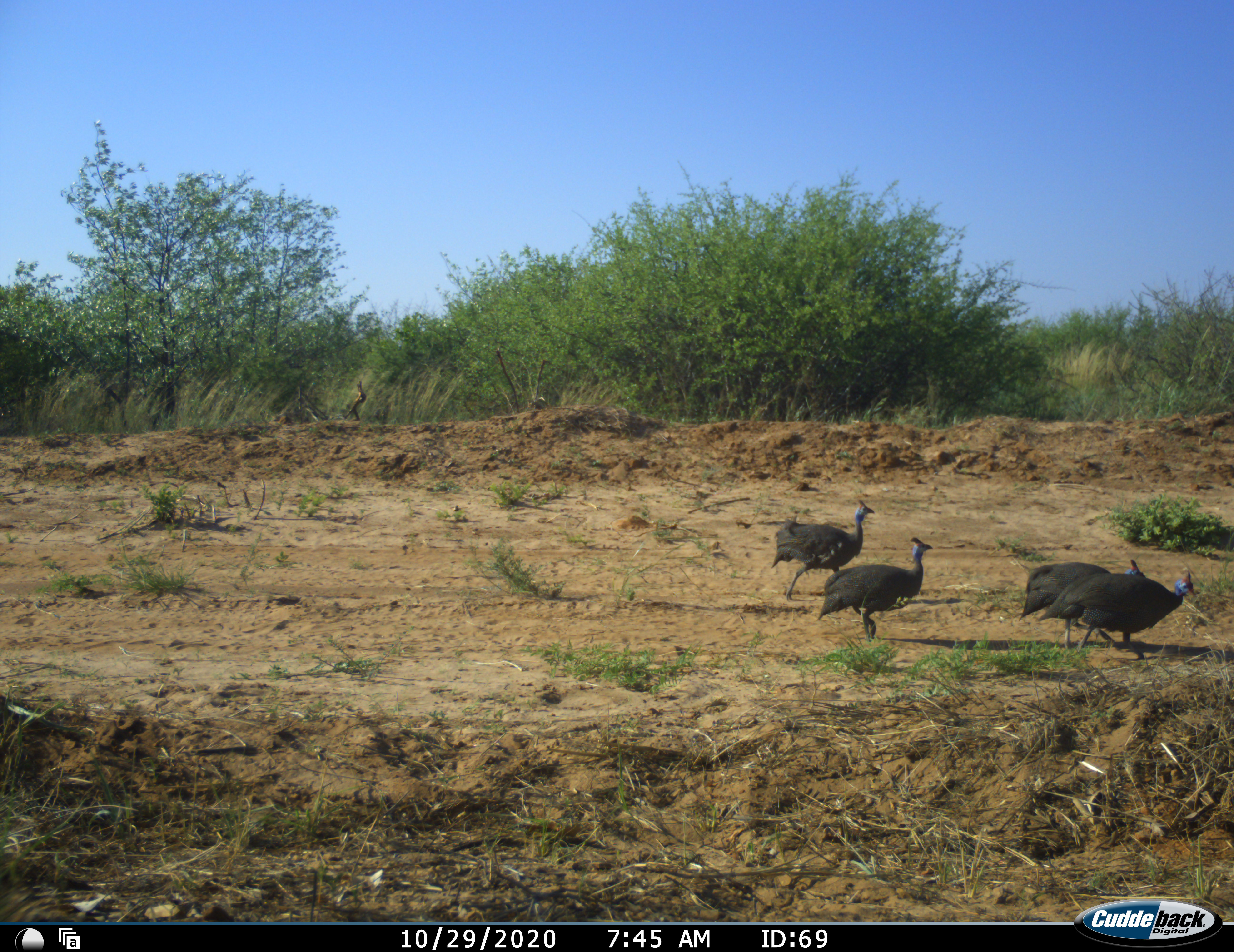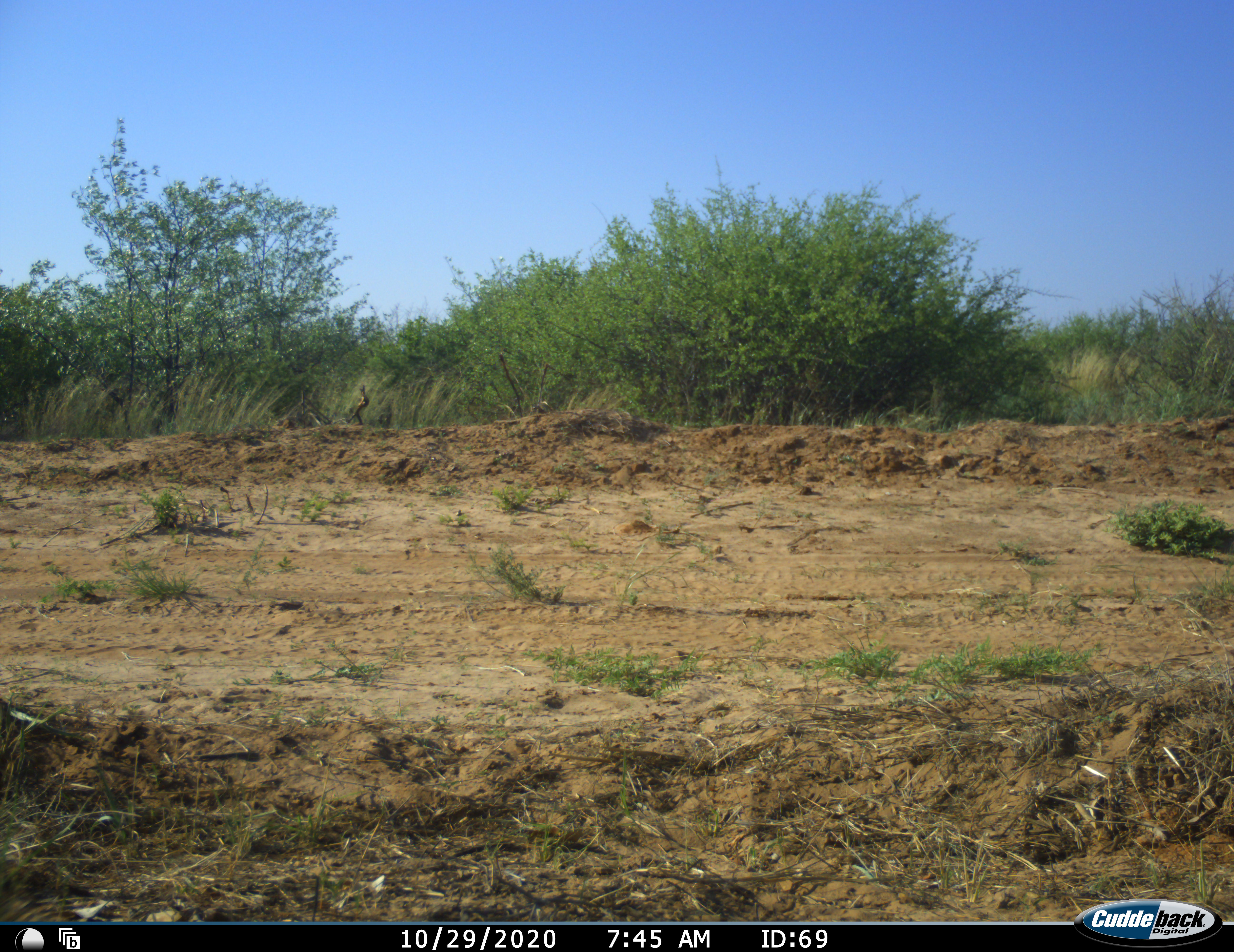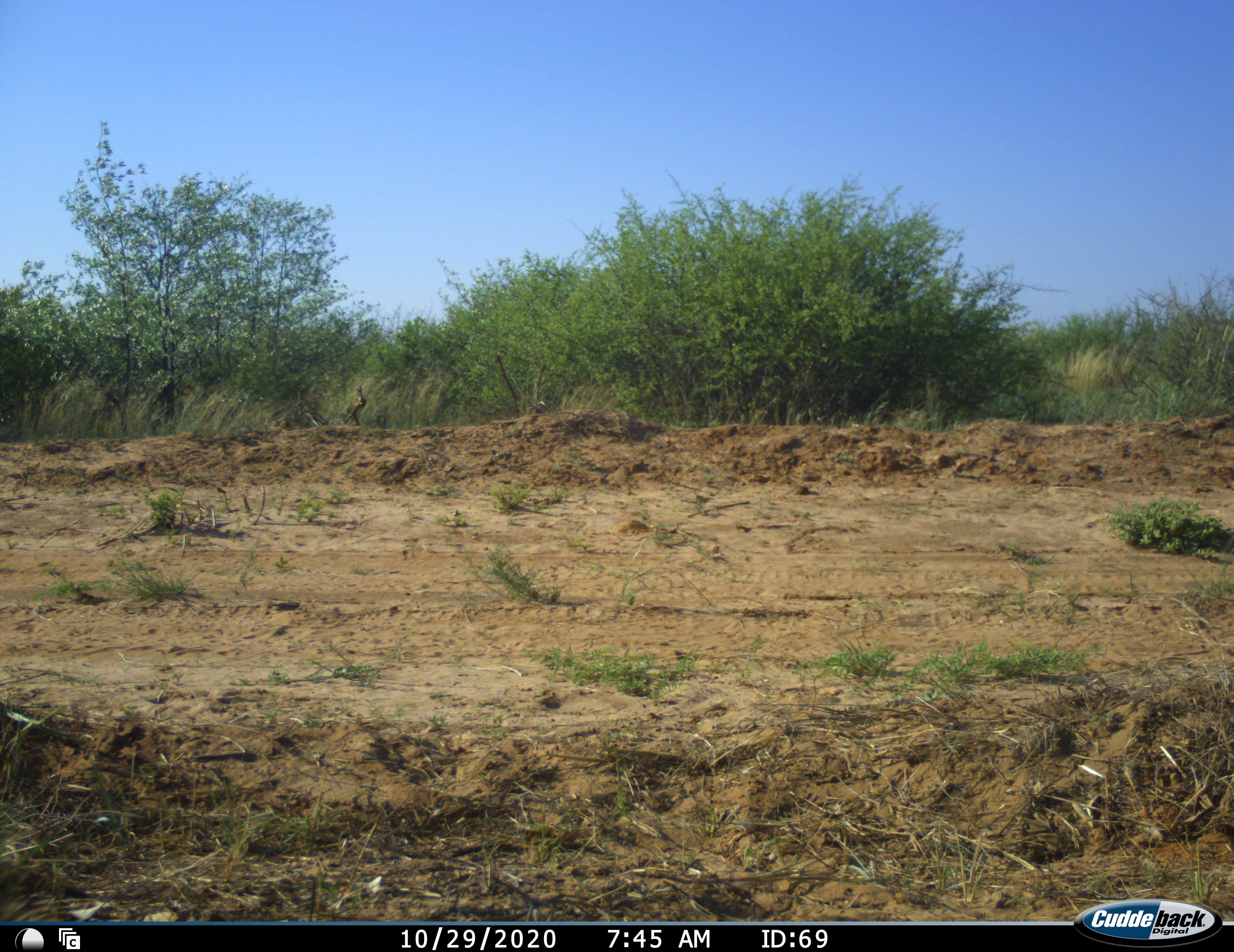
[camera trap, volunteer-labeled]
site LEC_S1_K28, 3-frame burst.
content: unidentified animal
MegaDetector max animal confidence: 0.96